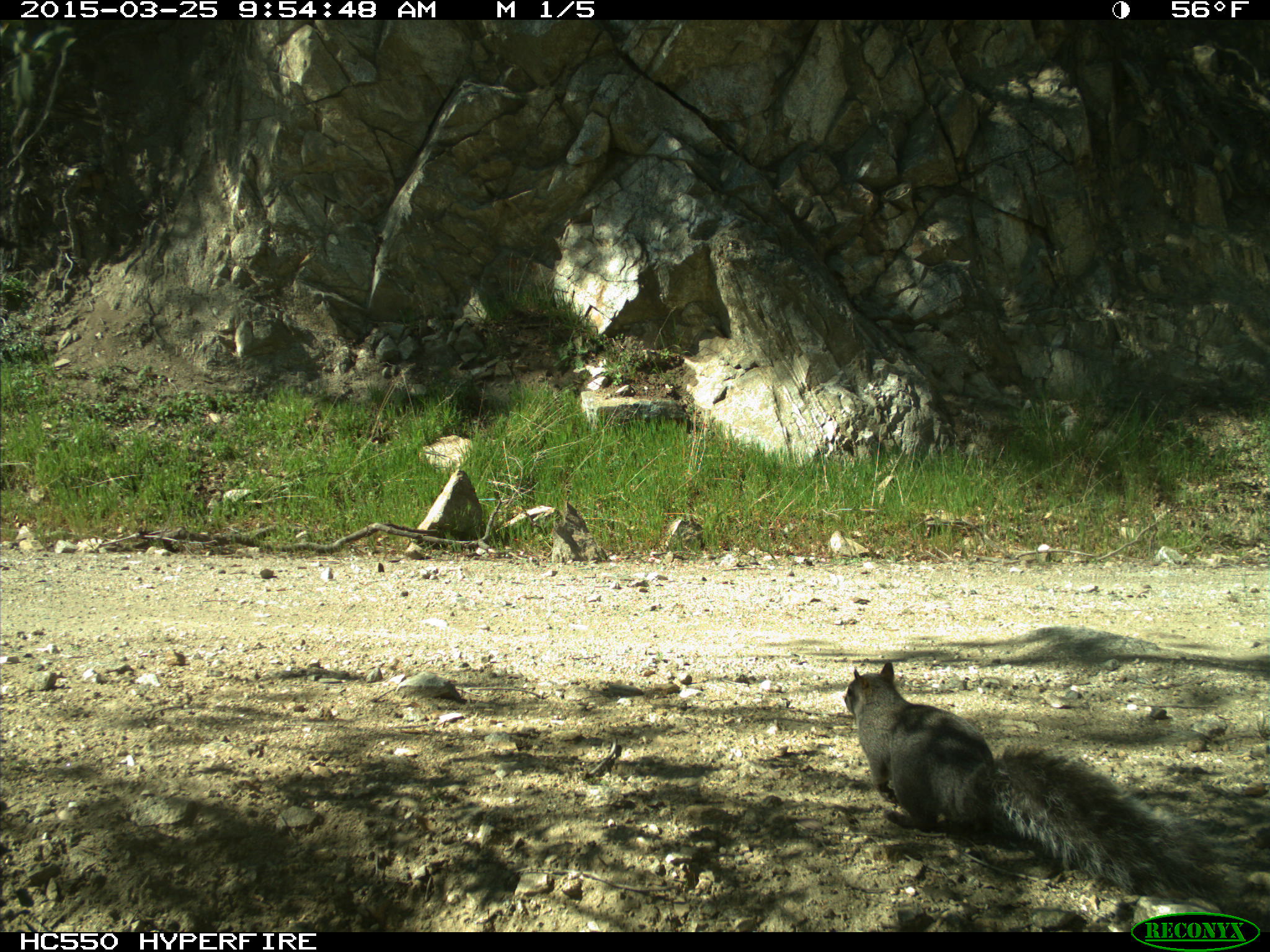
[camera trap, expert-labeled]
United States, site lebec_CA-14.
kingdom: Animalia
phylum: Chordata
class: Mammalia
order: Rodentia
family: Sciuridae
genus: Sciurus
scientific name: Sciurus carolinensis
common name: eastern gray squirrel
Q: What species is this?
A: Sciurus carolinensis (eastern gray squirrel).